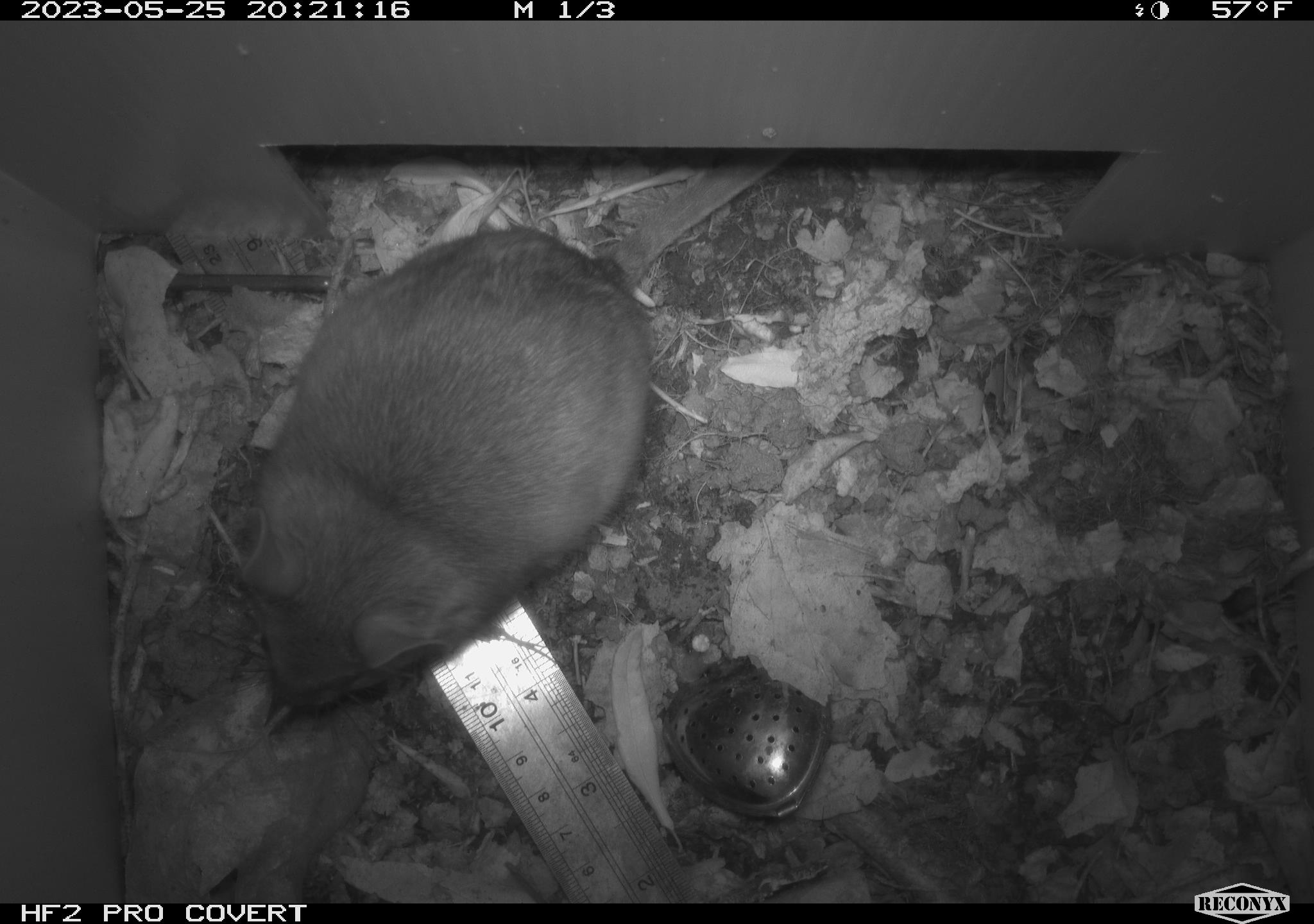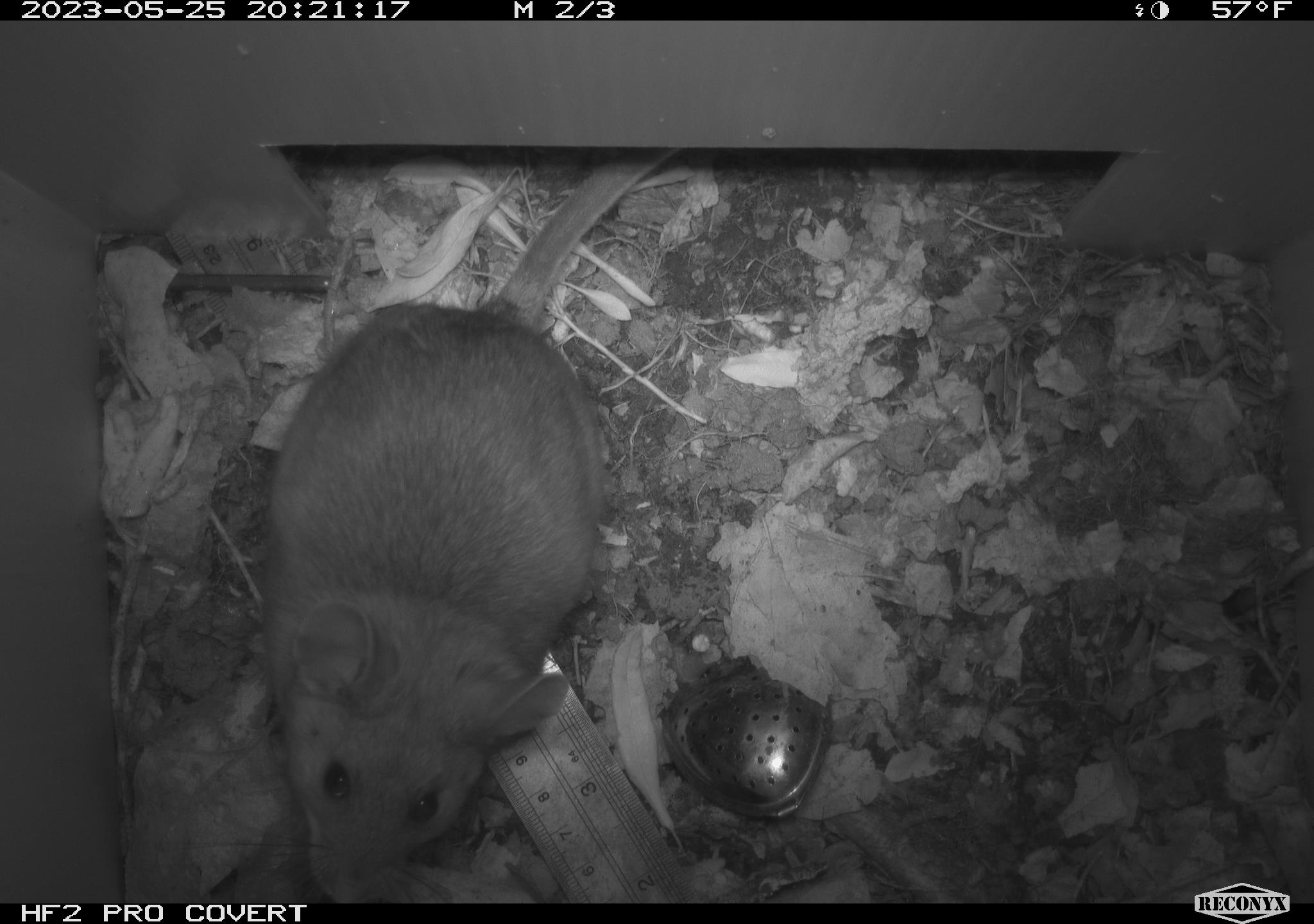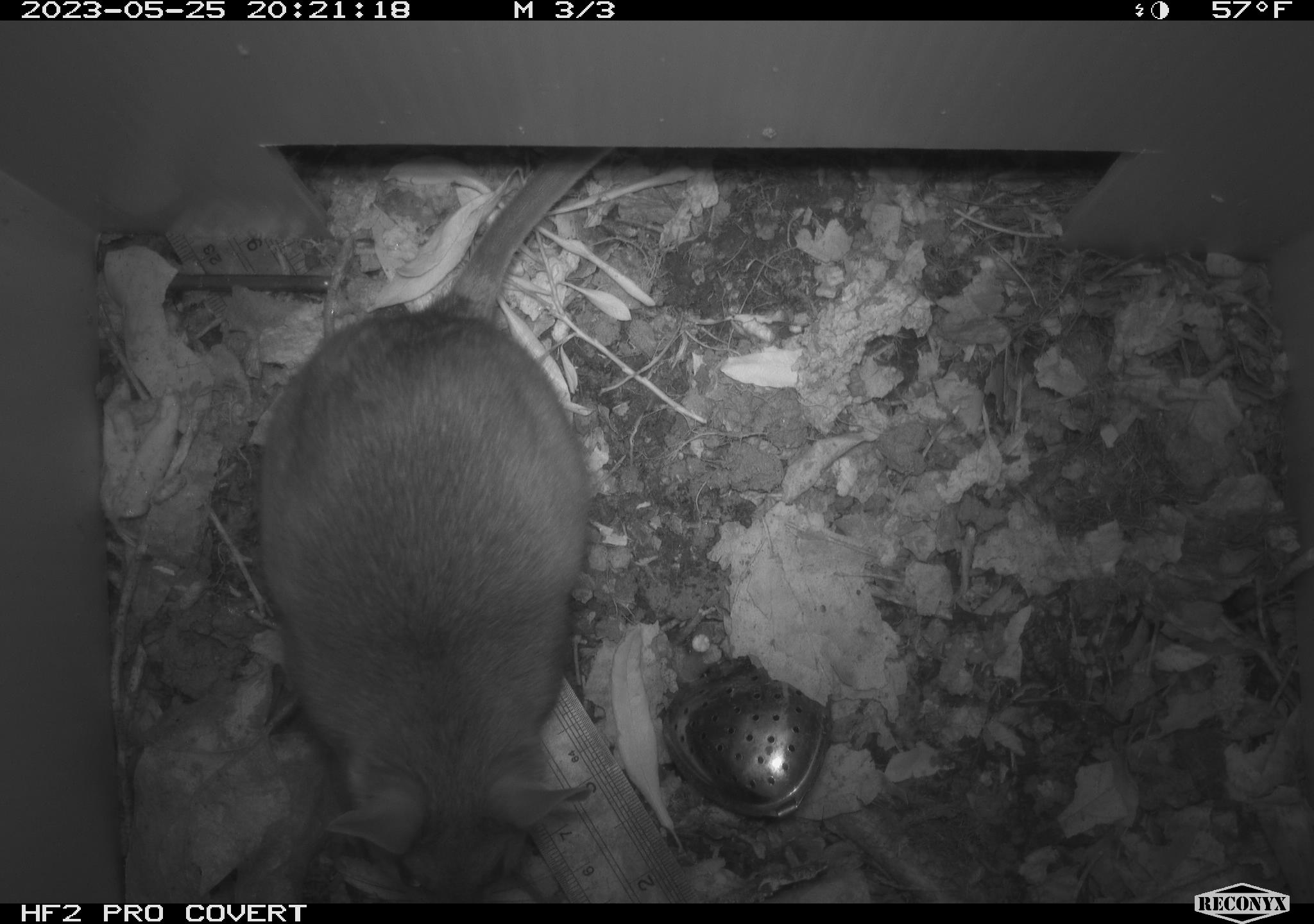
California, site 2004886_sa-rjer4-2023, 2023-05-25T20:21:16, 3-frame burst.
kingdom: Animalia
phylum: Chordata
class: Mammalia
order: Rodentia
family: Cricetidae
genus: Neotoma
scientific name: Neotoma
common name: pack rat or woodrat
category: neotoma species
Neotoma species (pack rat or woodrat) (Neotoma).